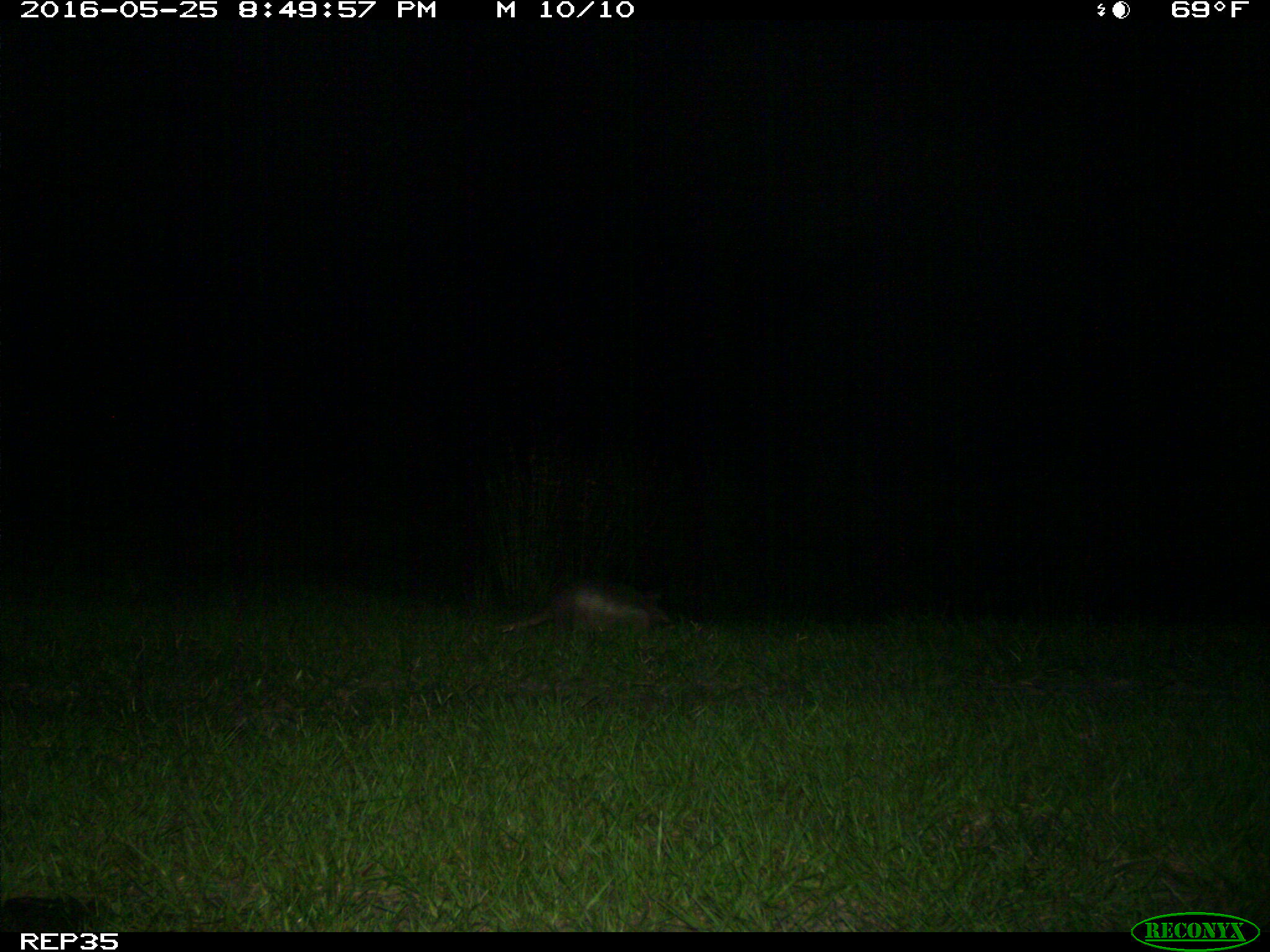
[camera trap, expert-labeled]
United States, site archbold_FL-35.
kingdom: Animalia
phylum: Chordata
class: Mammalia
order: Cingulata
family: Dasypodidae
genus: Dasypus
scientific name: Dasypus novemcinctus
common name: nine-banded armadillo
Dasypus novemcinctus (nine-banded armadillo).